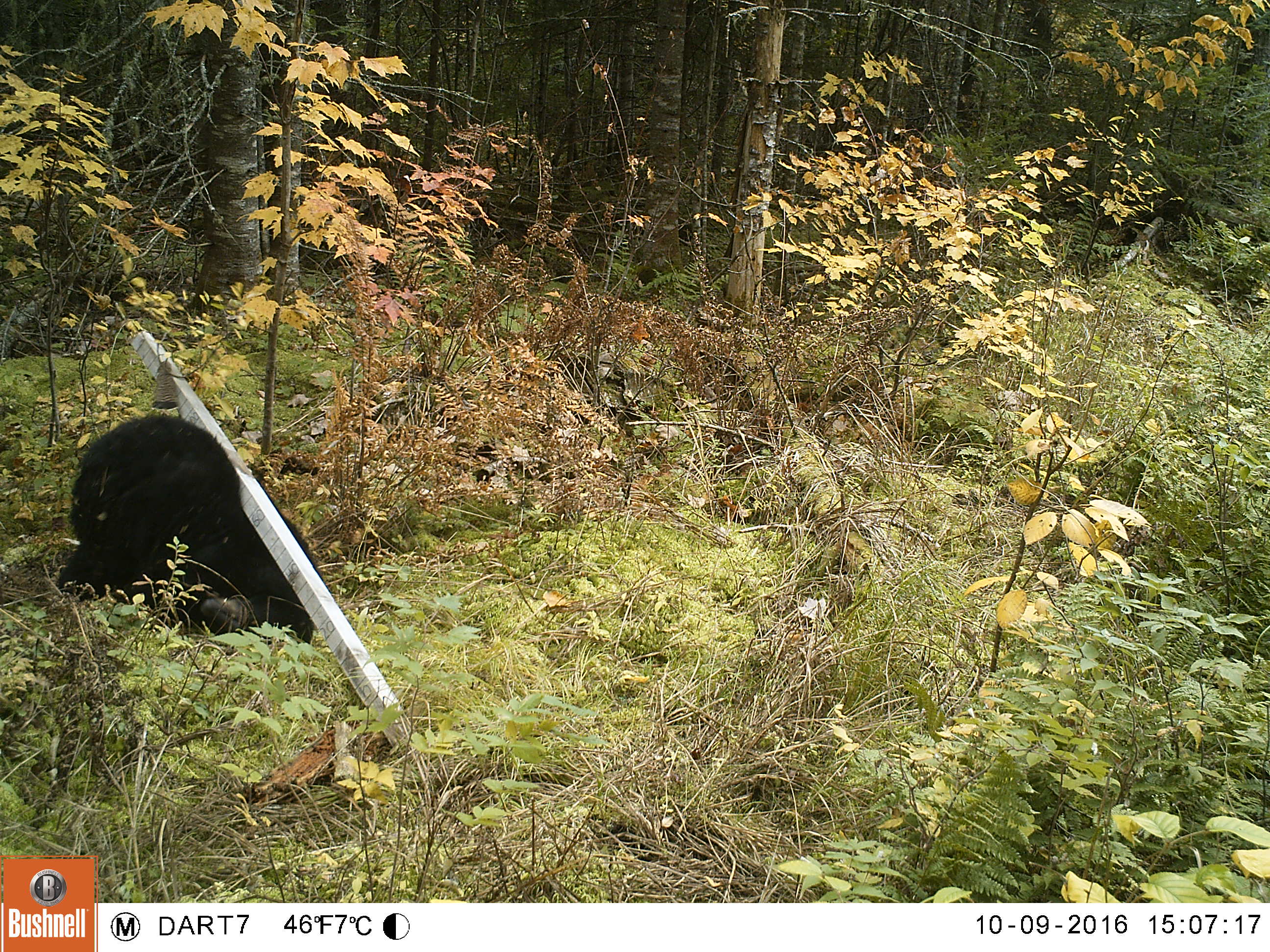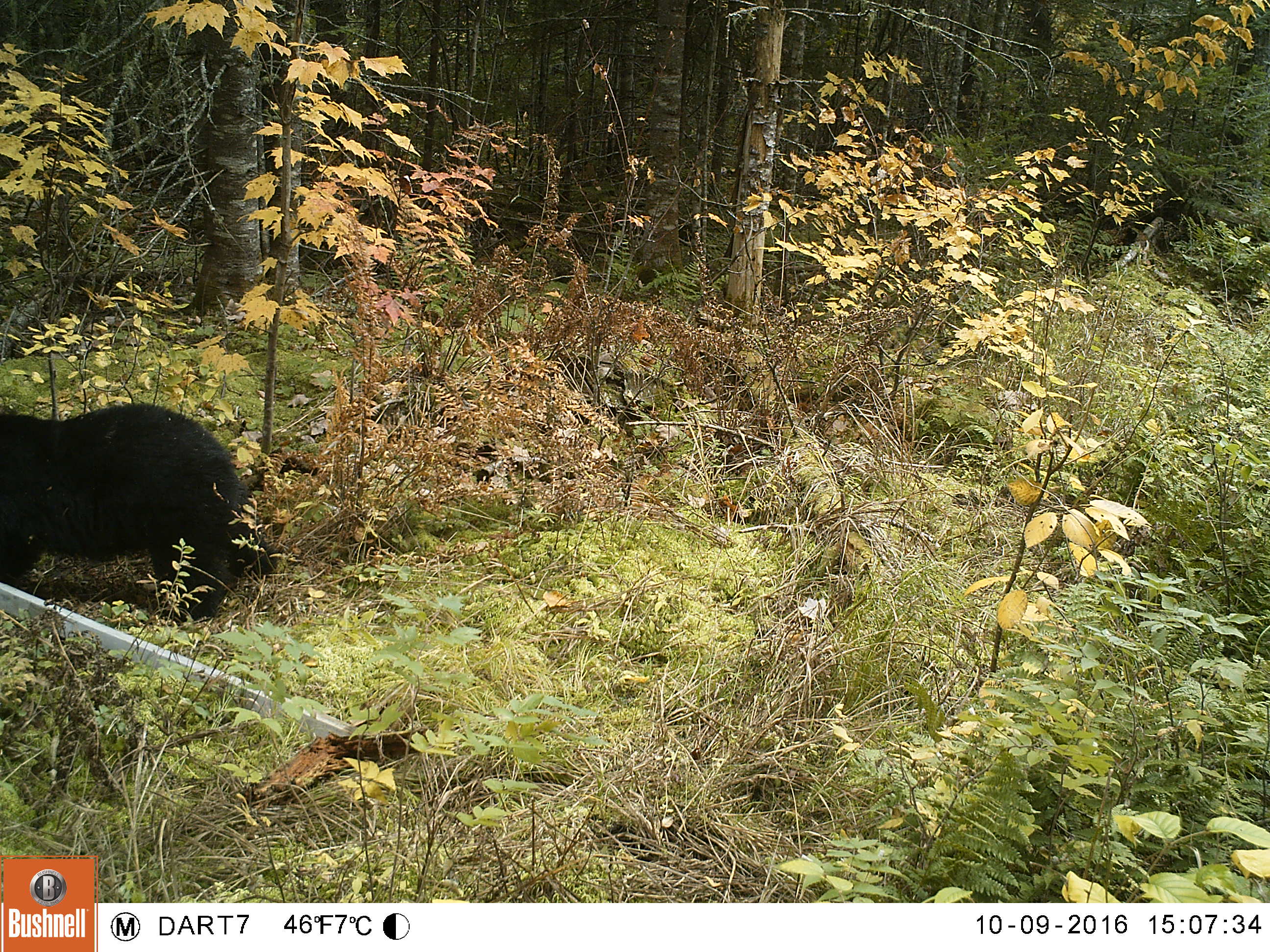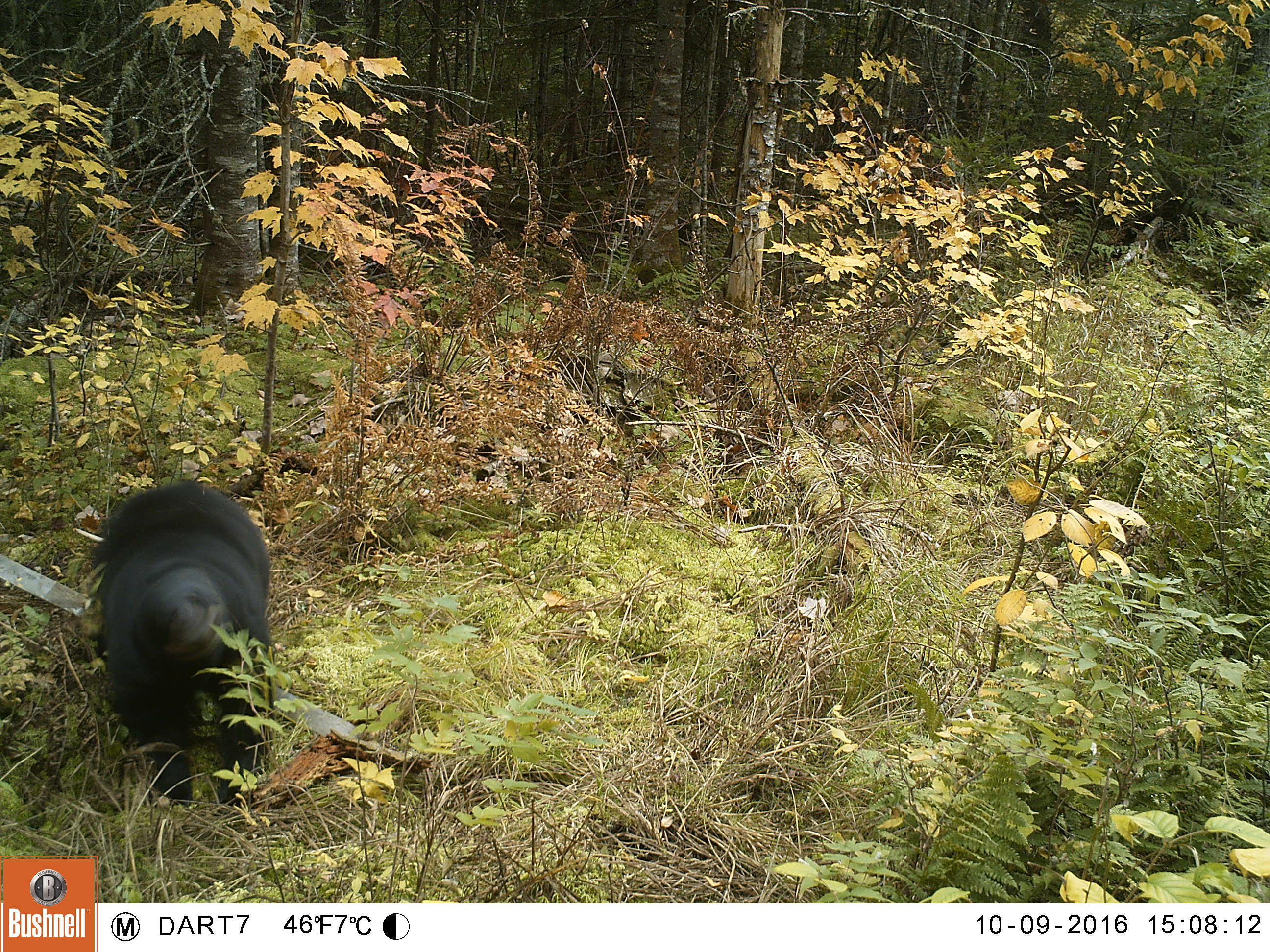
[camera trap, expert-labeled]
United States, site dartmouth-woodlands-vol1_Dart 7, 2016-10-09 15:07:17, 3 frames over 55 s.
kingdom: Animalia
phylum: Chordata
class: Mammalia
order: Carnivora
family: Ursidae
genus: Ursus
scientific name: Ursus americanus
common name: black bear